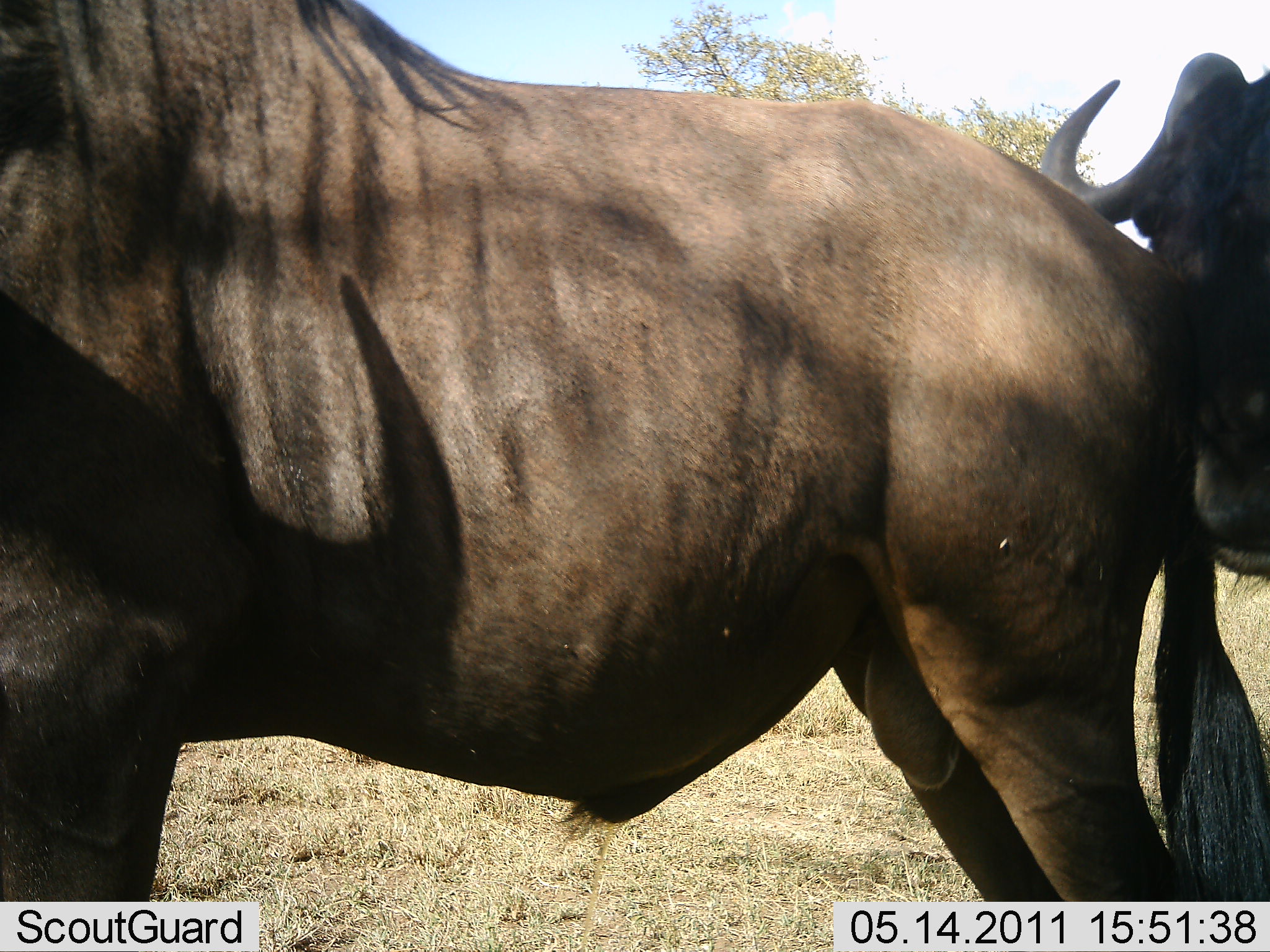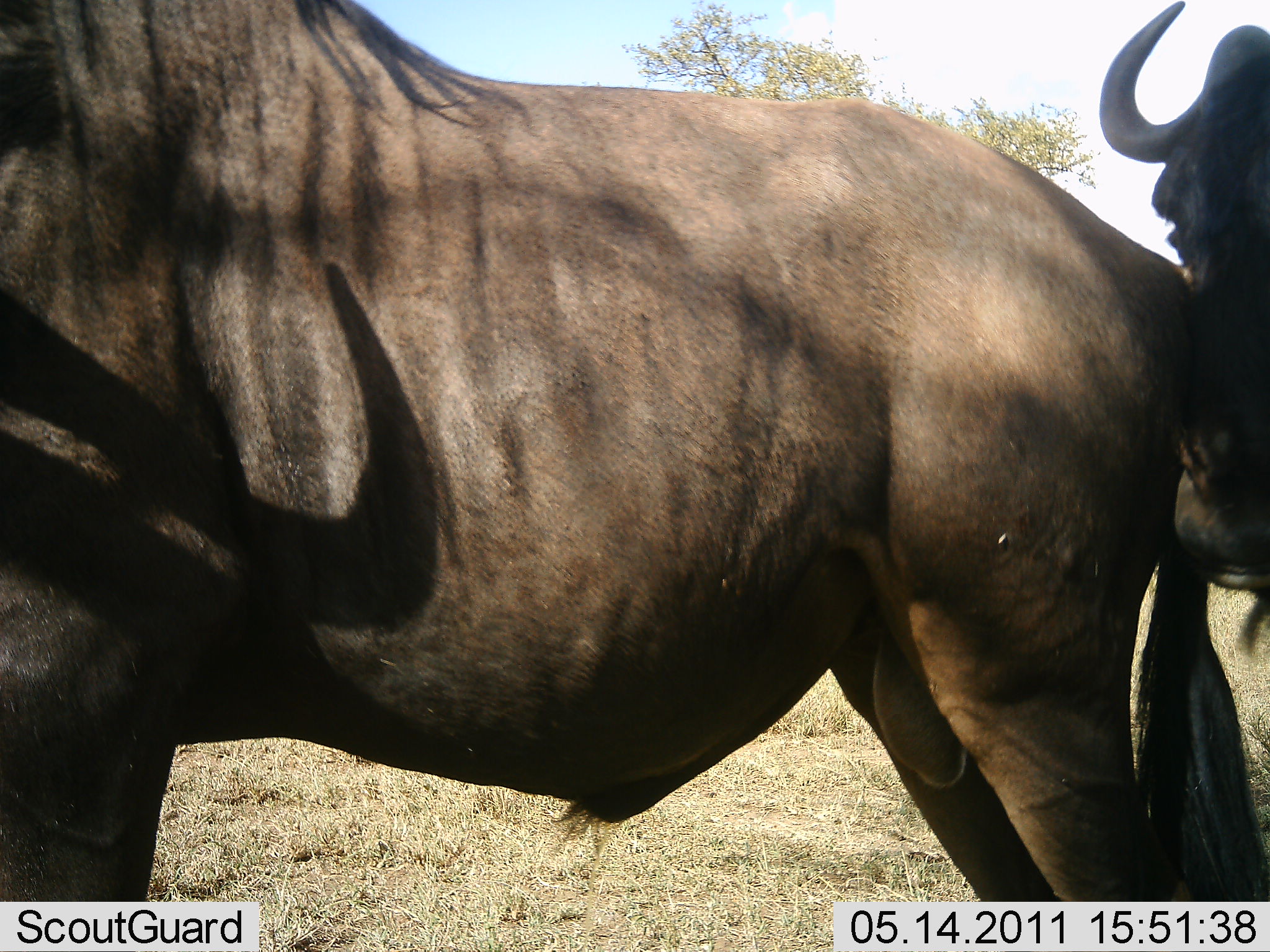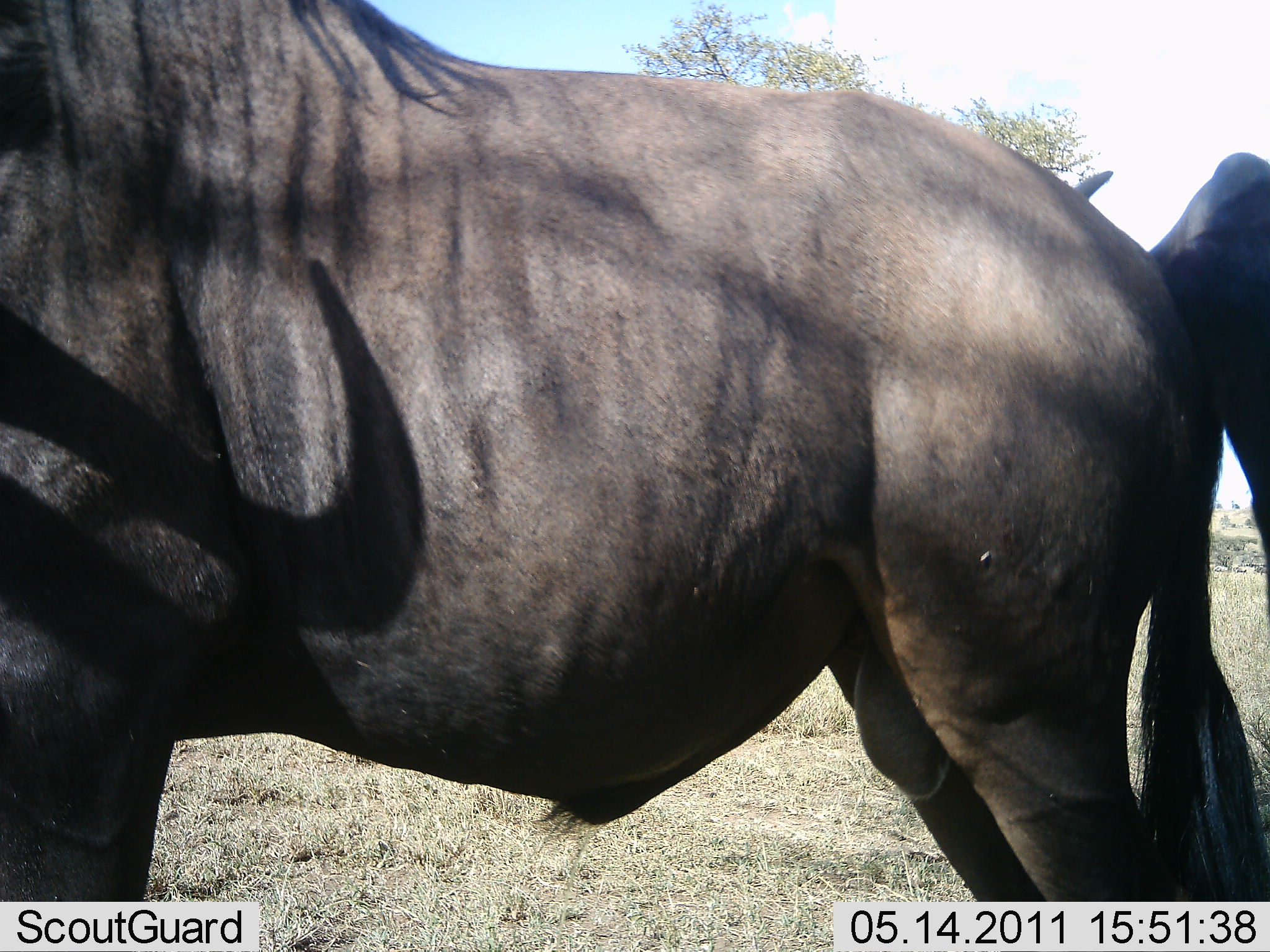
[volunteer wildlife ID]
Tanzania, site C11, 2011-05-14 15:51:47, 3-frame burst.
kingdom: Animalia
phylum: Chordata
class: Mammalia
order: Artiodactyla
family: Bovidae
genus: Connochaetes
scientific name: Connochaetes taurinus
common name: blue wildebeest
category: wildebeest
Wildebeest (blue wildebeest) (Connochaetes taurinus), count 2. Behavior (volunteer vote fractions): standing 85%, resting 0%, moving 0%, interacting 38%. Young present (vote fraction): 0%. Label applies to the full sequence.